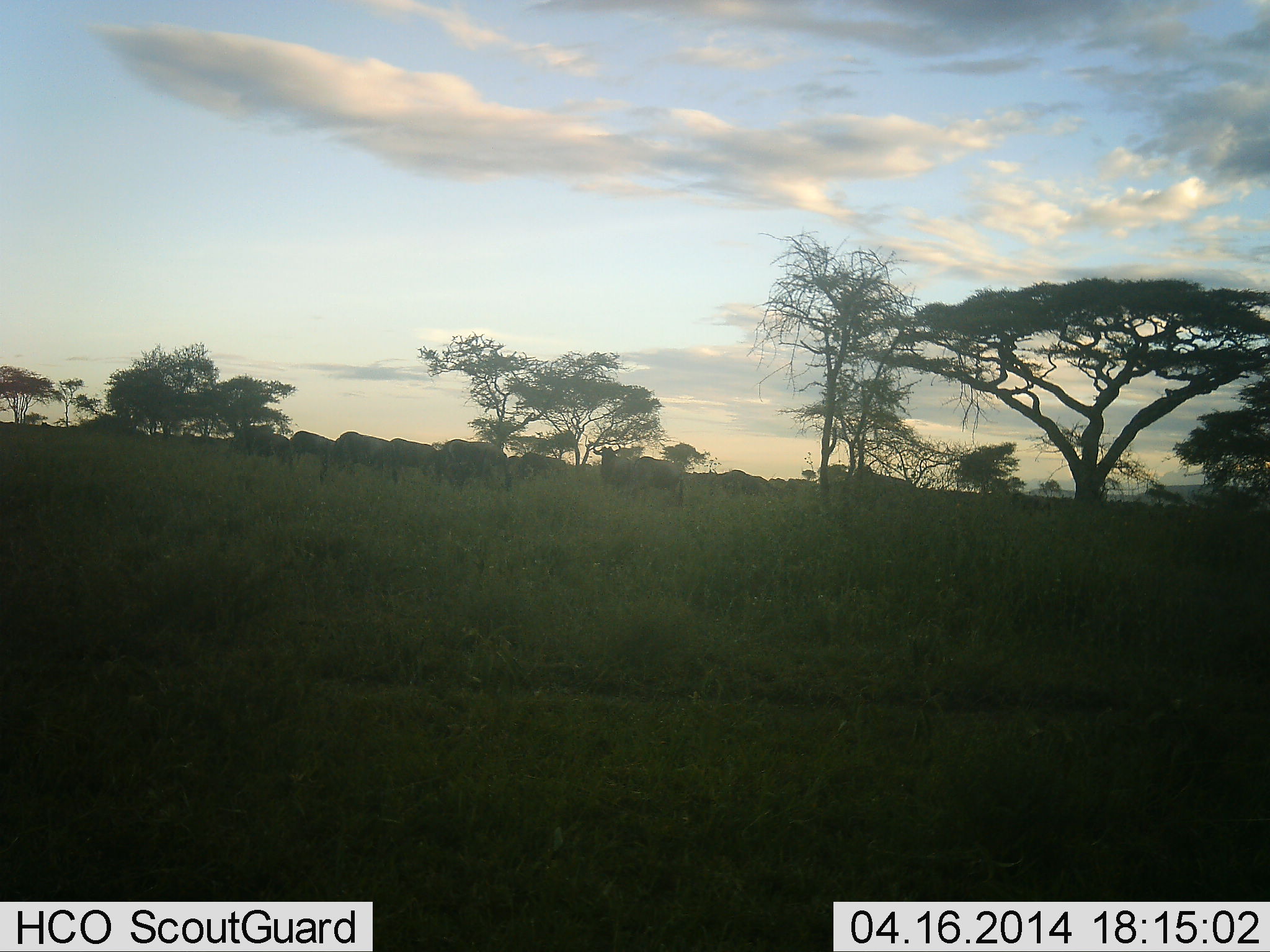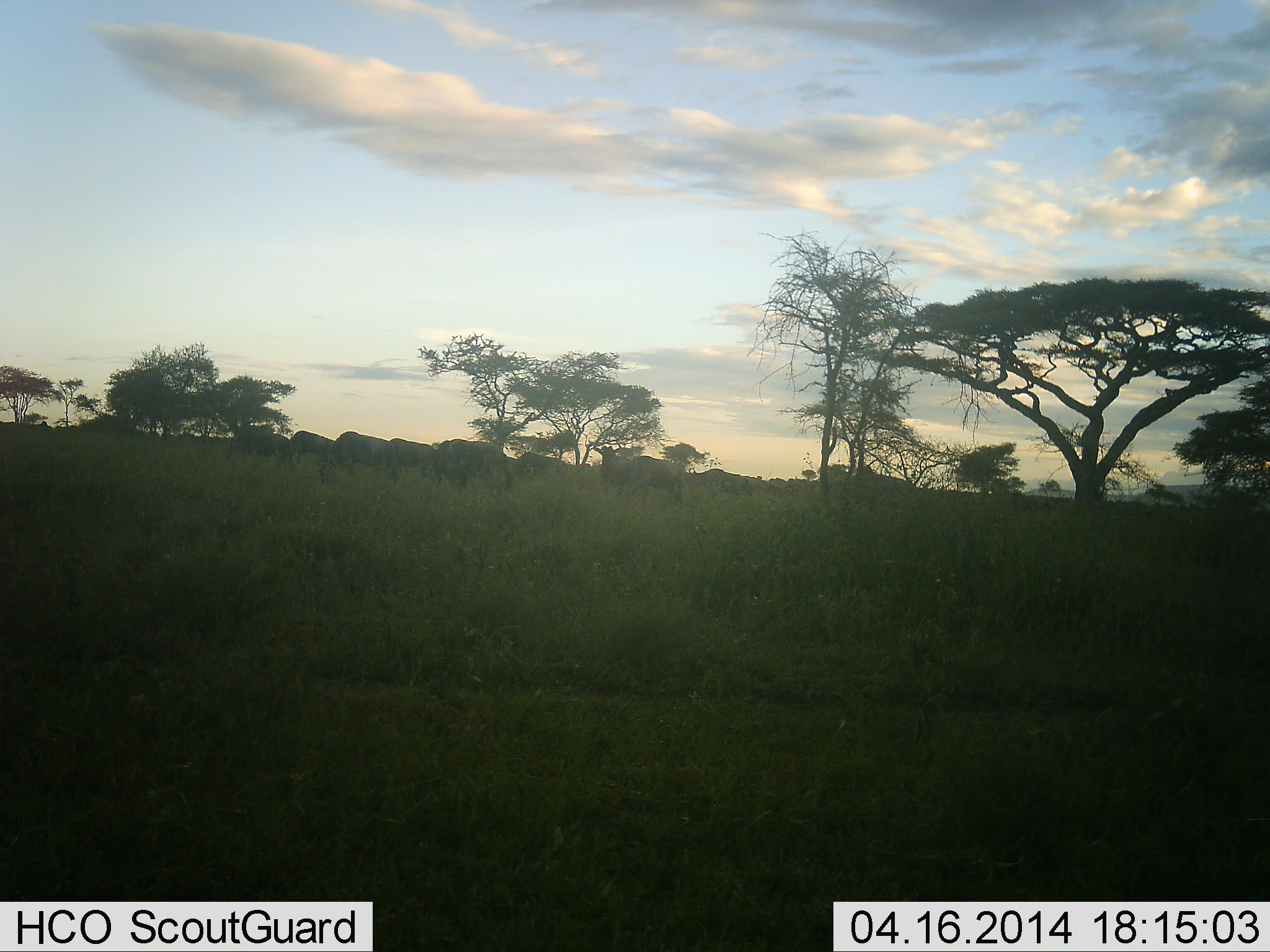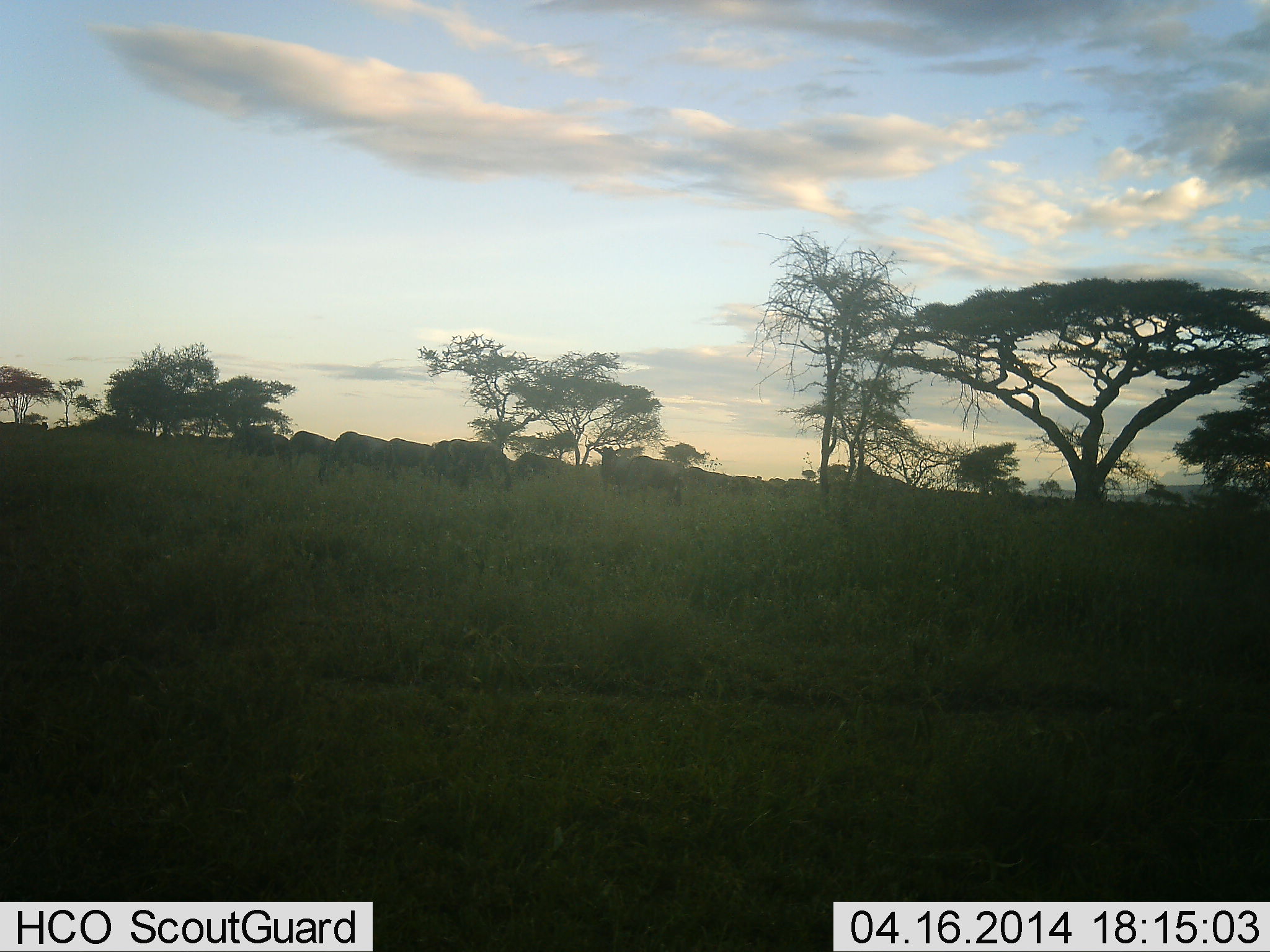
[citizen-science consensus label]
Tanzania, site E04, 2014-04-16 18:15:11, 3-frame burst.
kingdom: Animalia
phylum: Chordata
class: Mammalia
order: Artiodactyla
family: Bovidae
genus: Connochaetes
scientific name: Connochaetes taurinus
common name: blue wildebeest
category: wildebeest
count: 11-50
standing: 60%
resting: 20%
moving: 70%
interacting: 0%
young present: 0%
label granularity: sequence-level